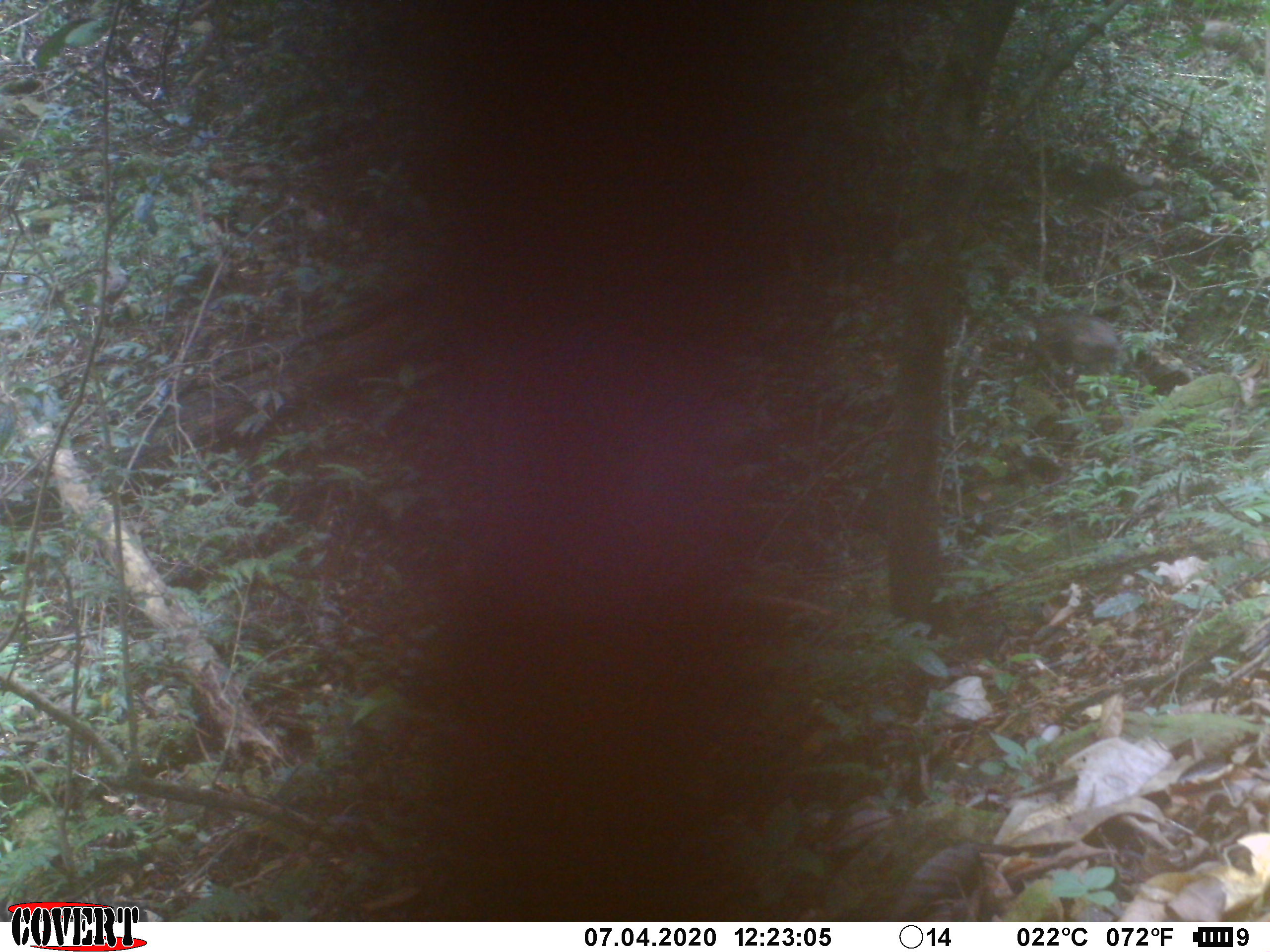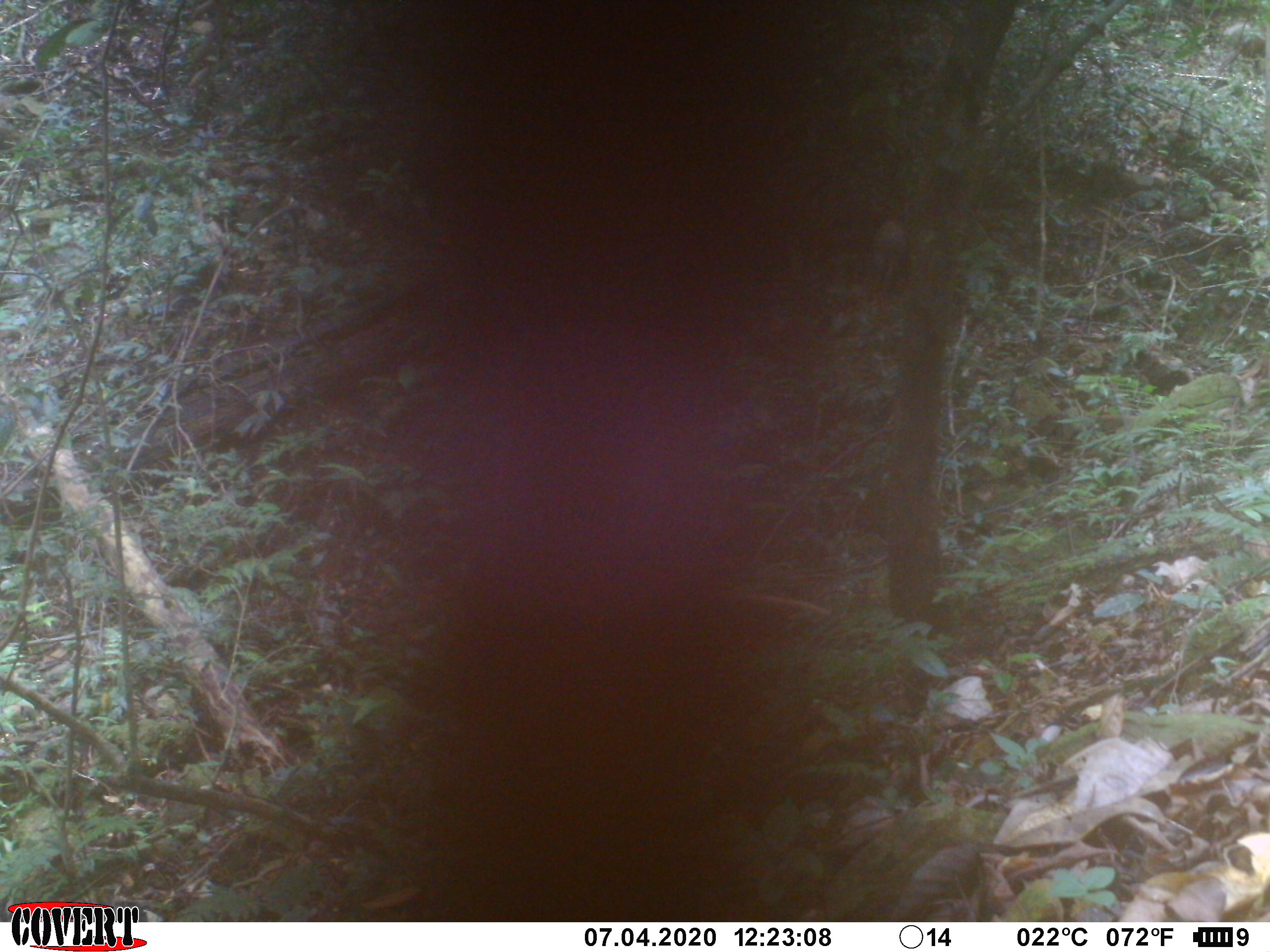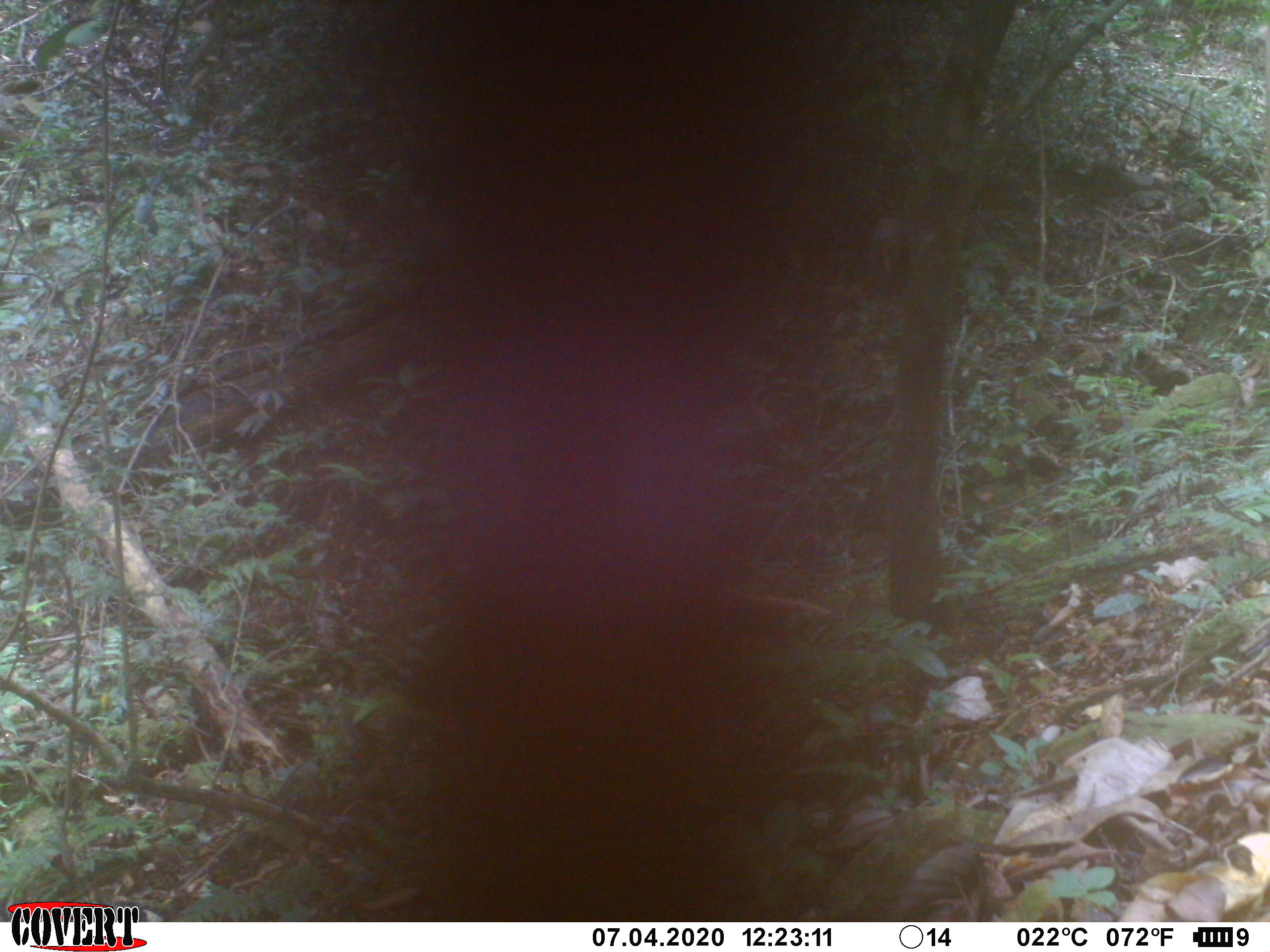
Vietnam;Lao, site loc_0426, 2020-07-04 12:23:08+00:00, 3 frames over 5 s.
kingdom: Animalia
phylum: Chordata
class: Mammalia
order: Artiodactyla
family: Suidae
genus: Sus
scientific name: Sus scrofa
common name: eurasian wild pig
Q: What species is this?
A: Eurasian wild pig (Sus scrofa).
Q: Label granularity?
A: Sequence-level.